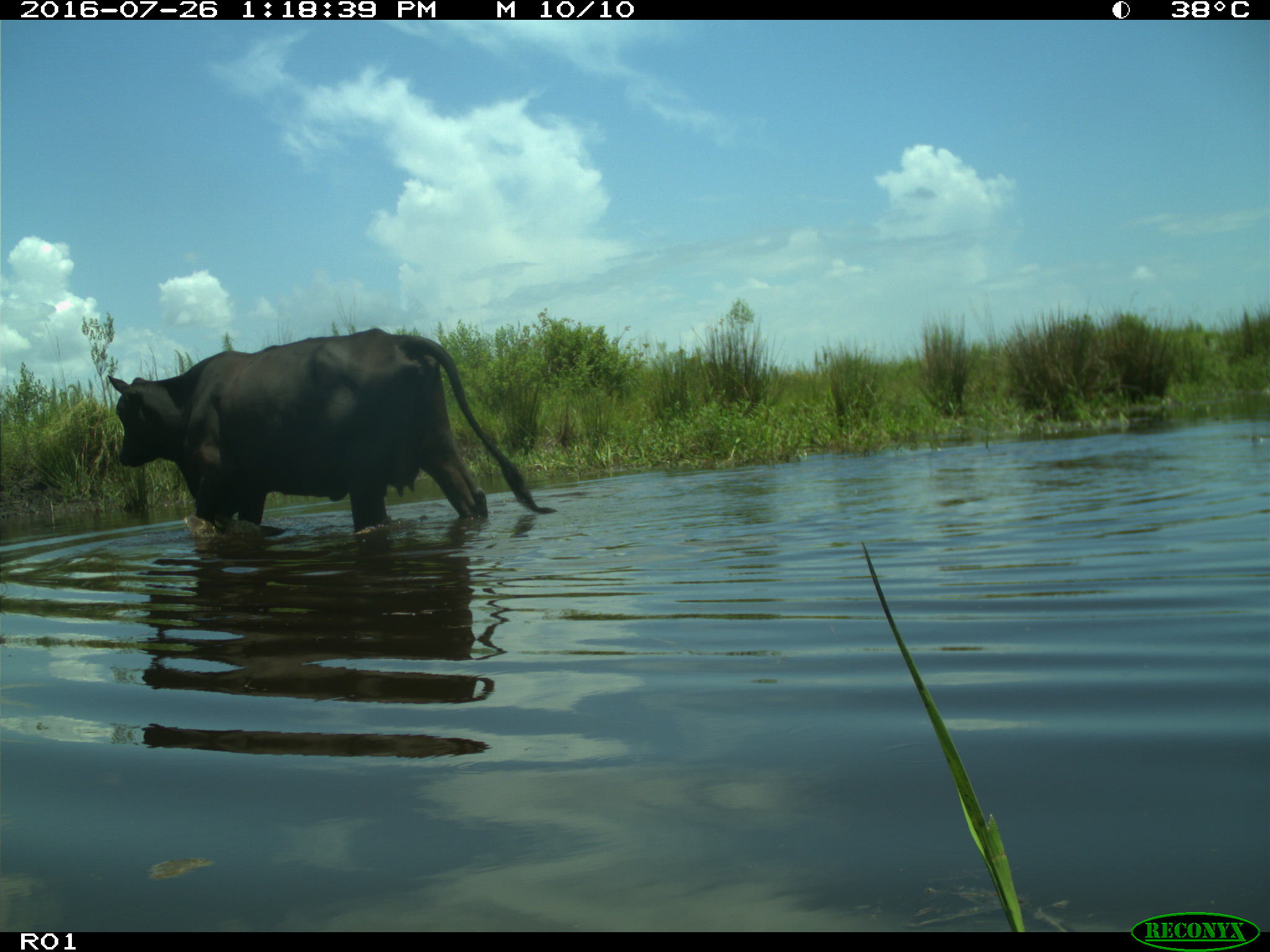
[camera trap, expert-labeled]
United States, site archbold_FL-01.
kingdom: Animalia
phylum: Chordata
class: Mammalia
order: Artiodactyla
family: Bovidae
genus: Bos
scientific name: Bos taurus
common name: domestic cow